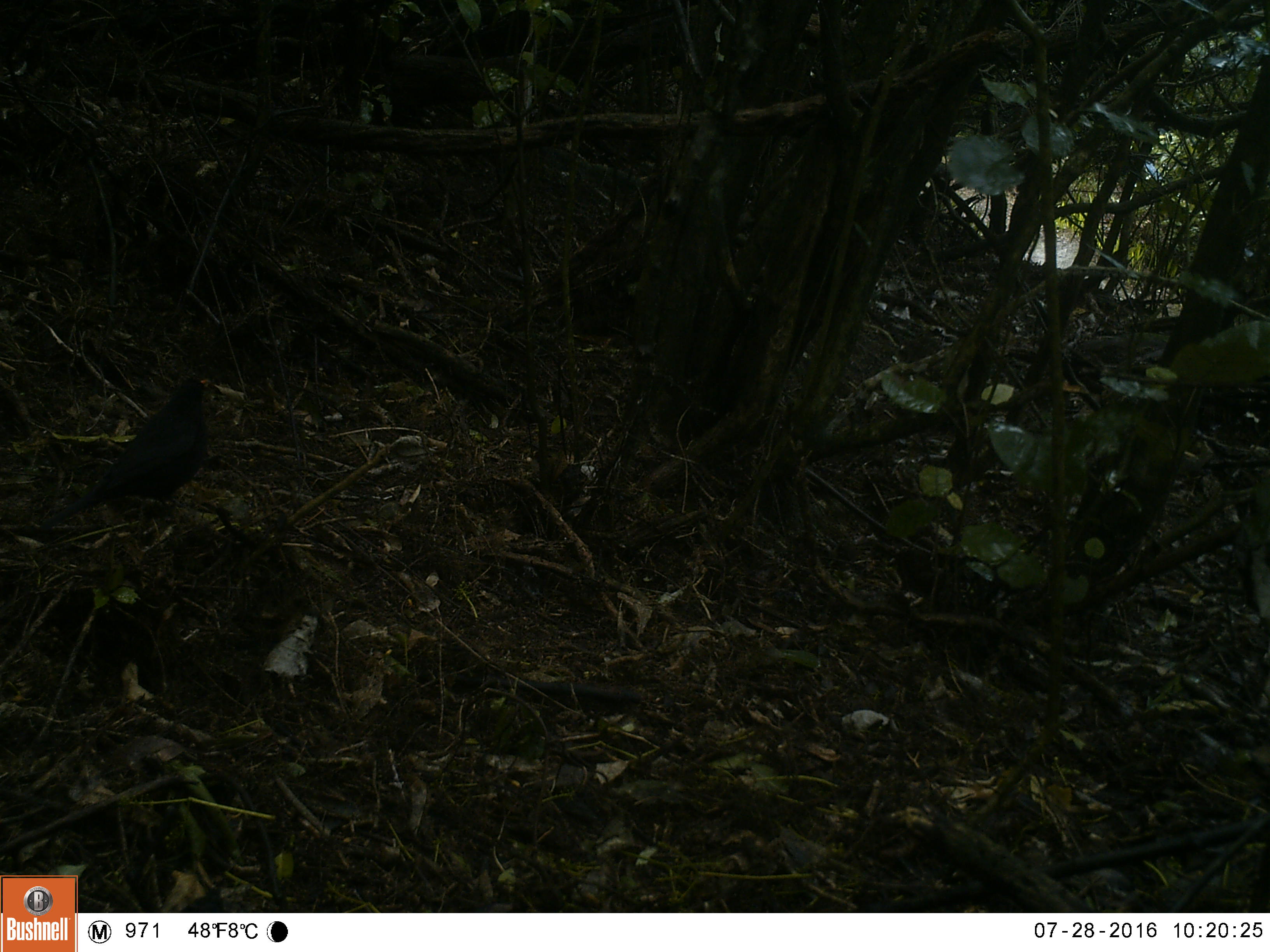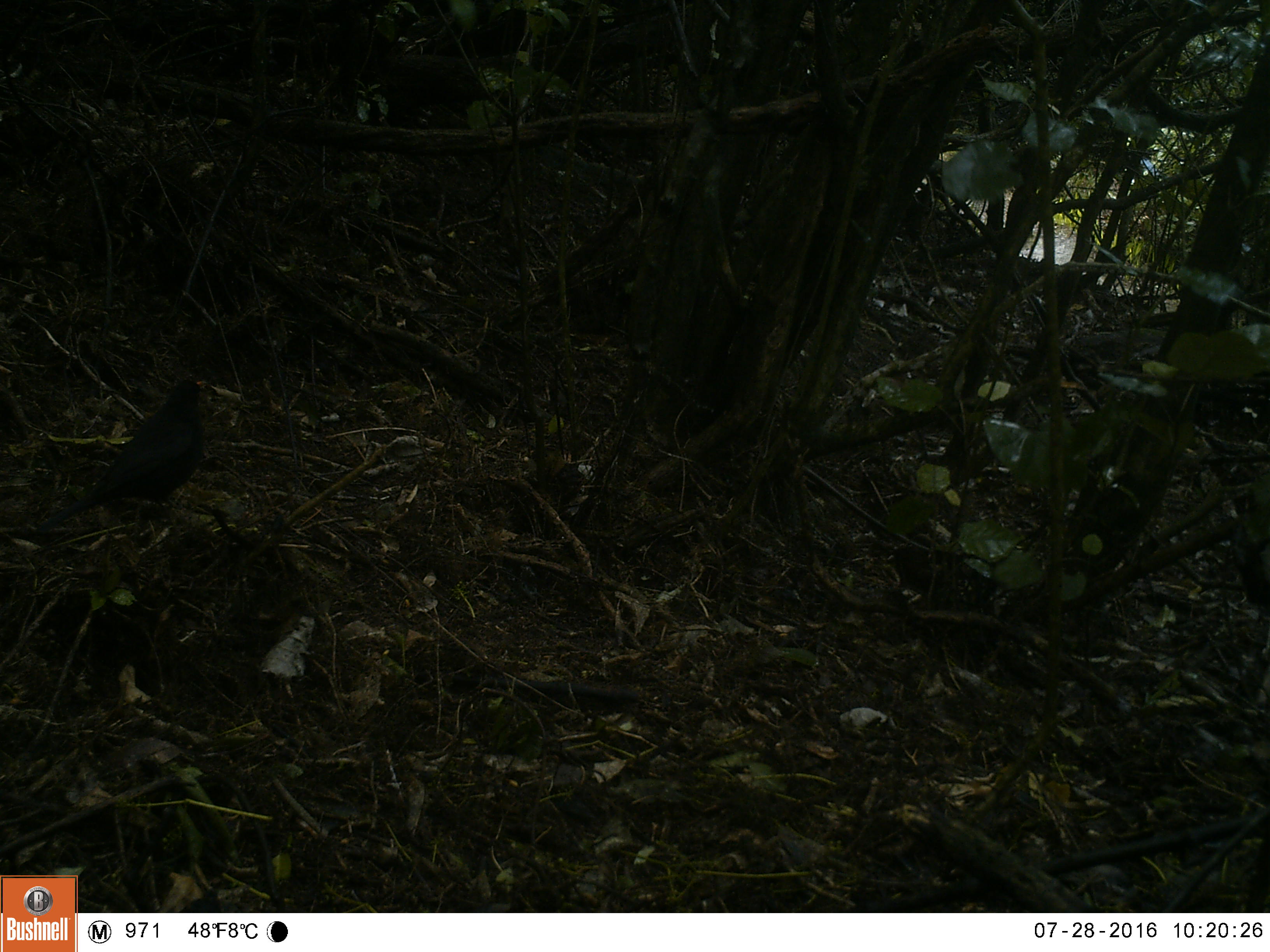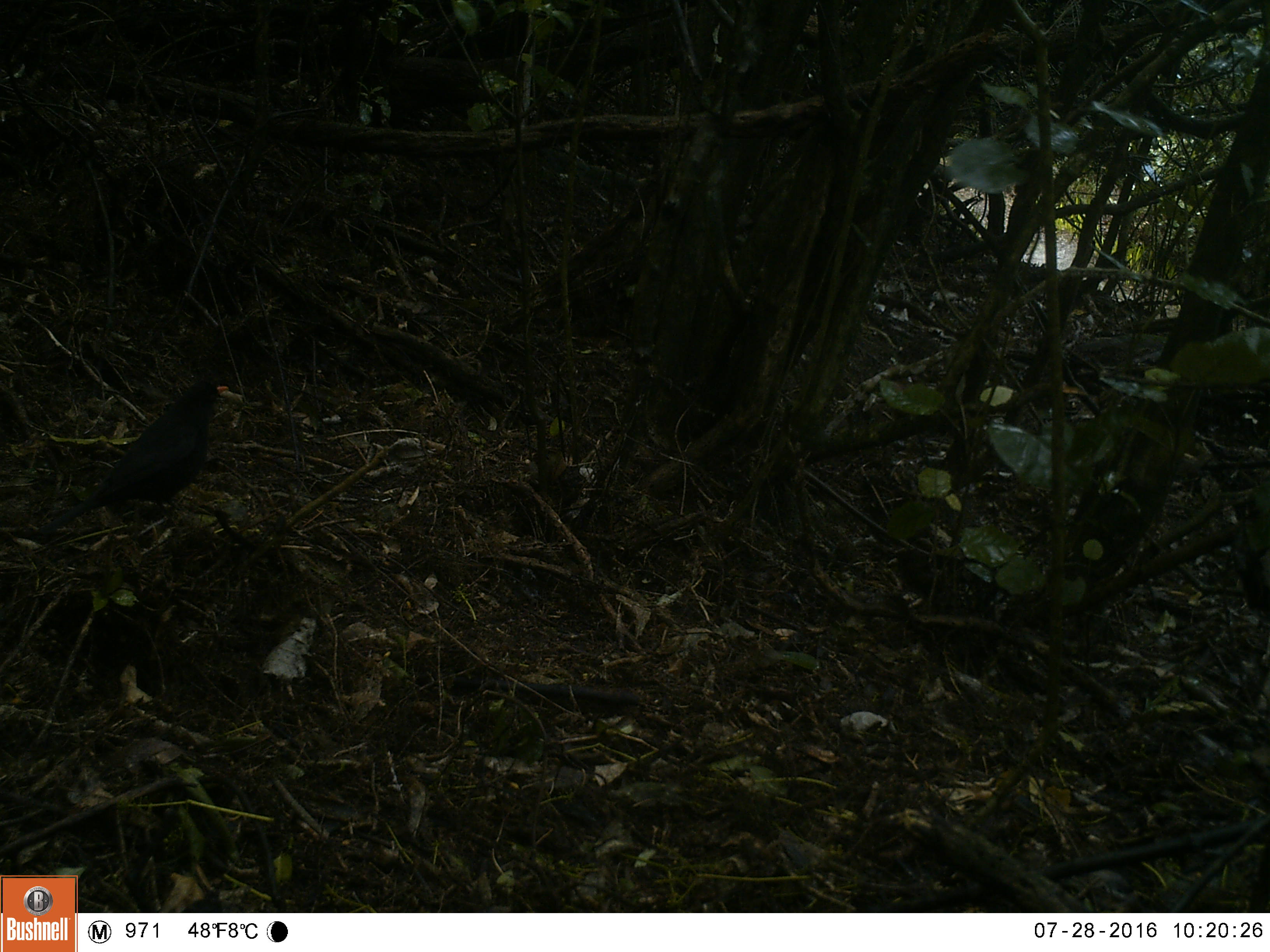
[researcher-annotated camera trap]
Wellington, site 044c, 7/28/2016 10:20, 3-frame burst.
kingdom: Animalia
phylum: Chordata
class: Aves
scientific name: Aves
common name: bird